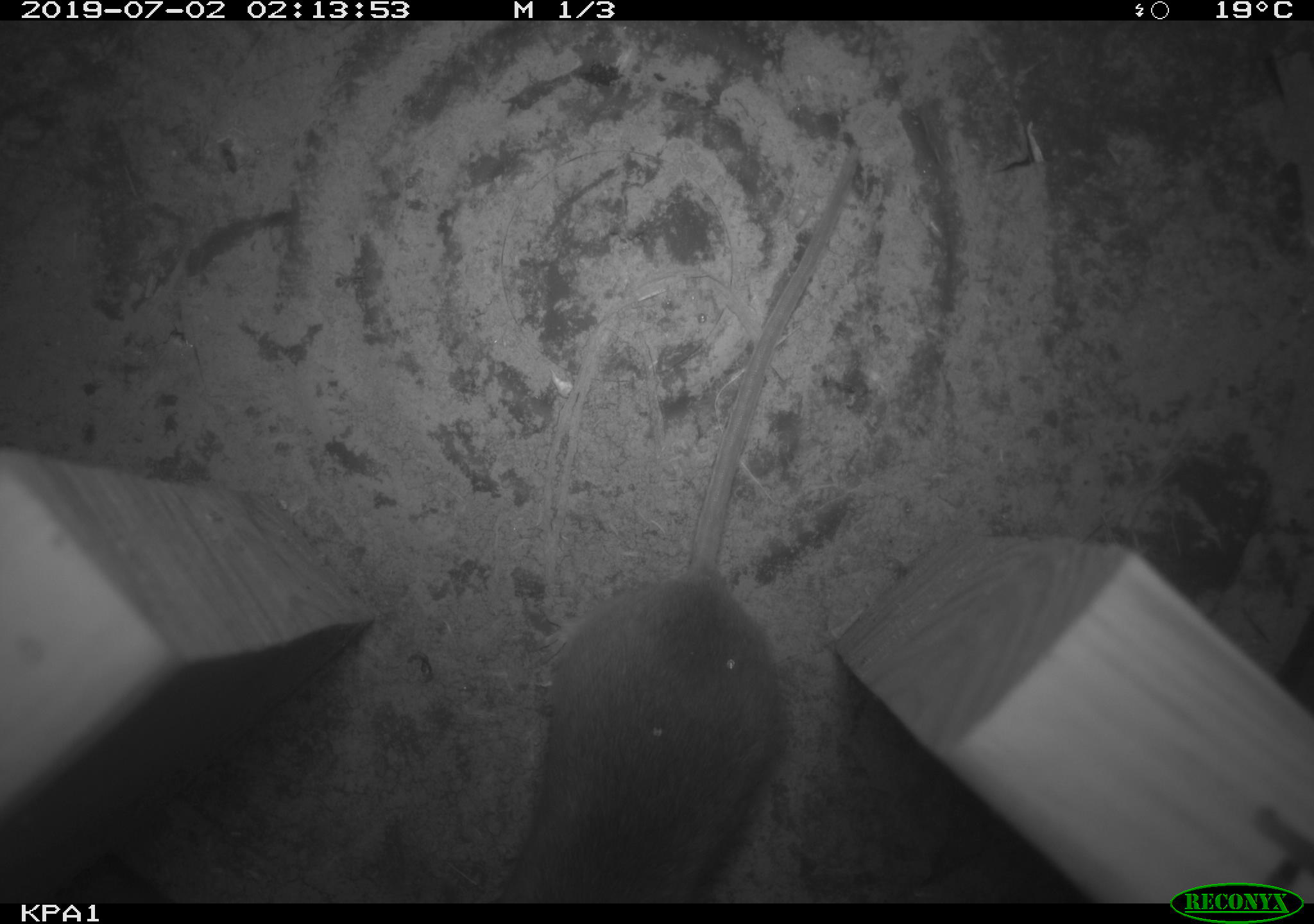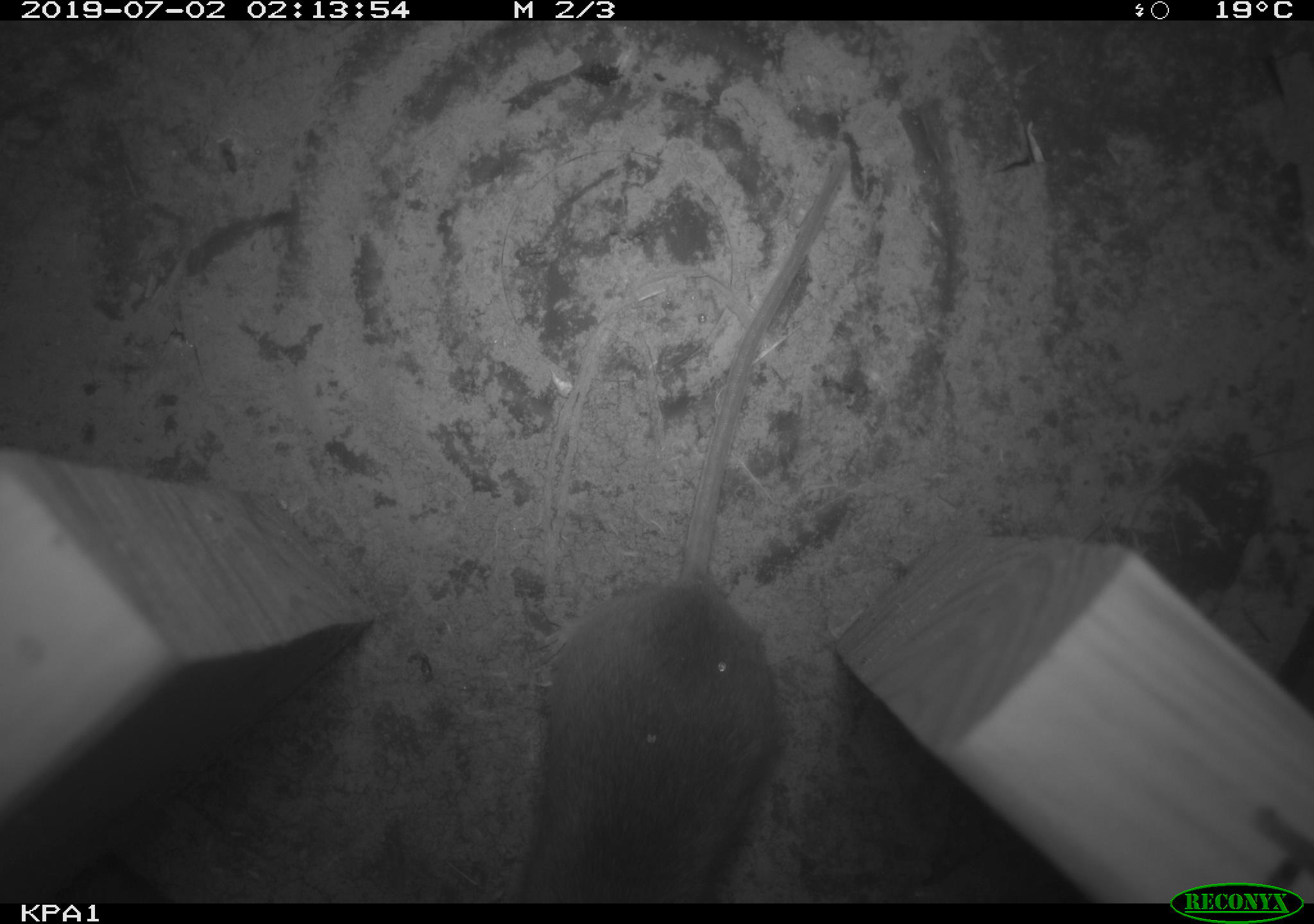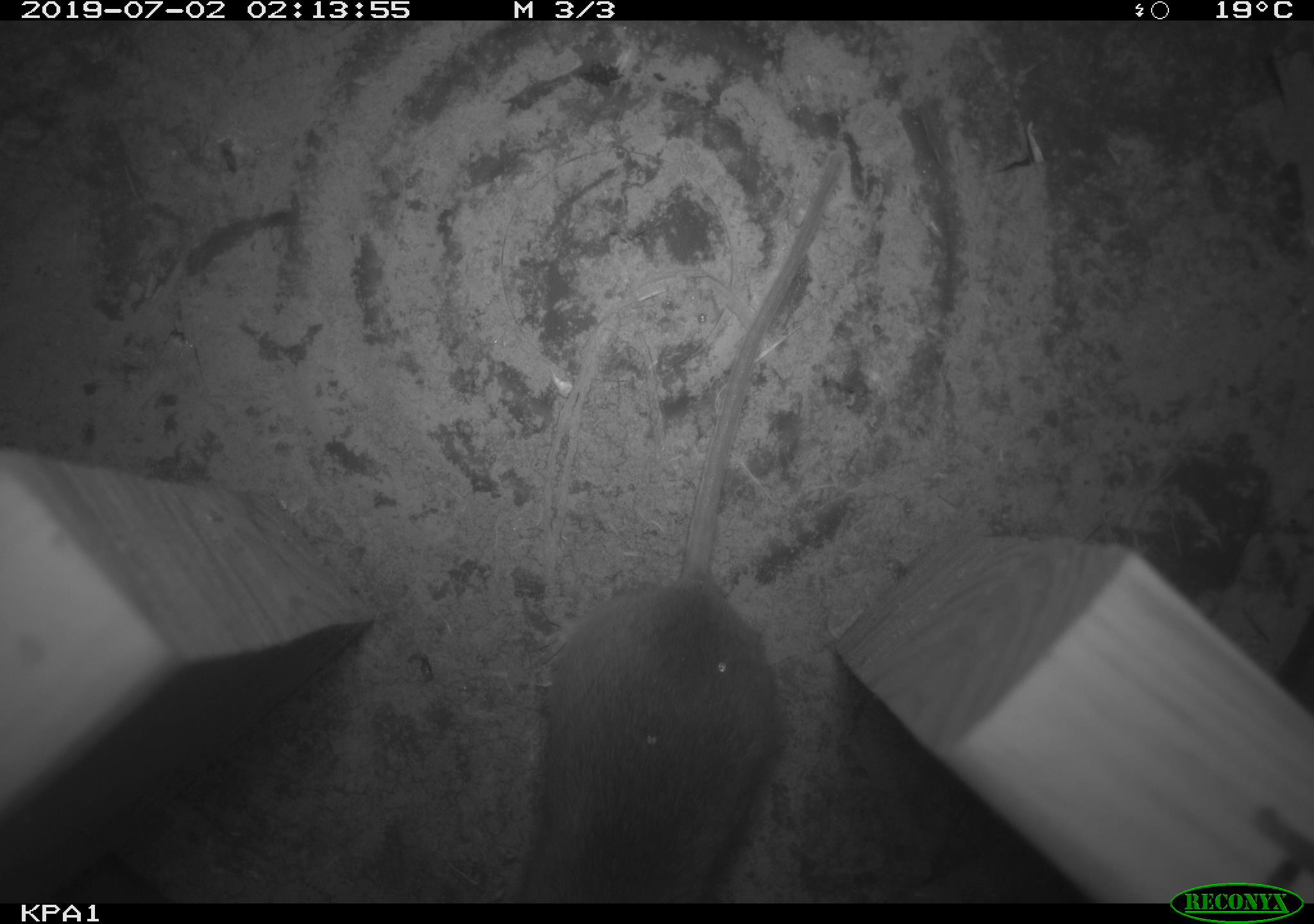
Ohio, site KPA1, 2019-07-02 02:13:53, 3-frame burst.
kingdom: Animalia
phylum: Chordata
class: Mammalia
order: Rodentia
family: Cricetidae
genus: Peromyscus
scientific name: Peromyscus leucopus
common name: white-footed mouse